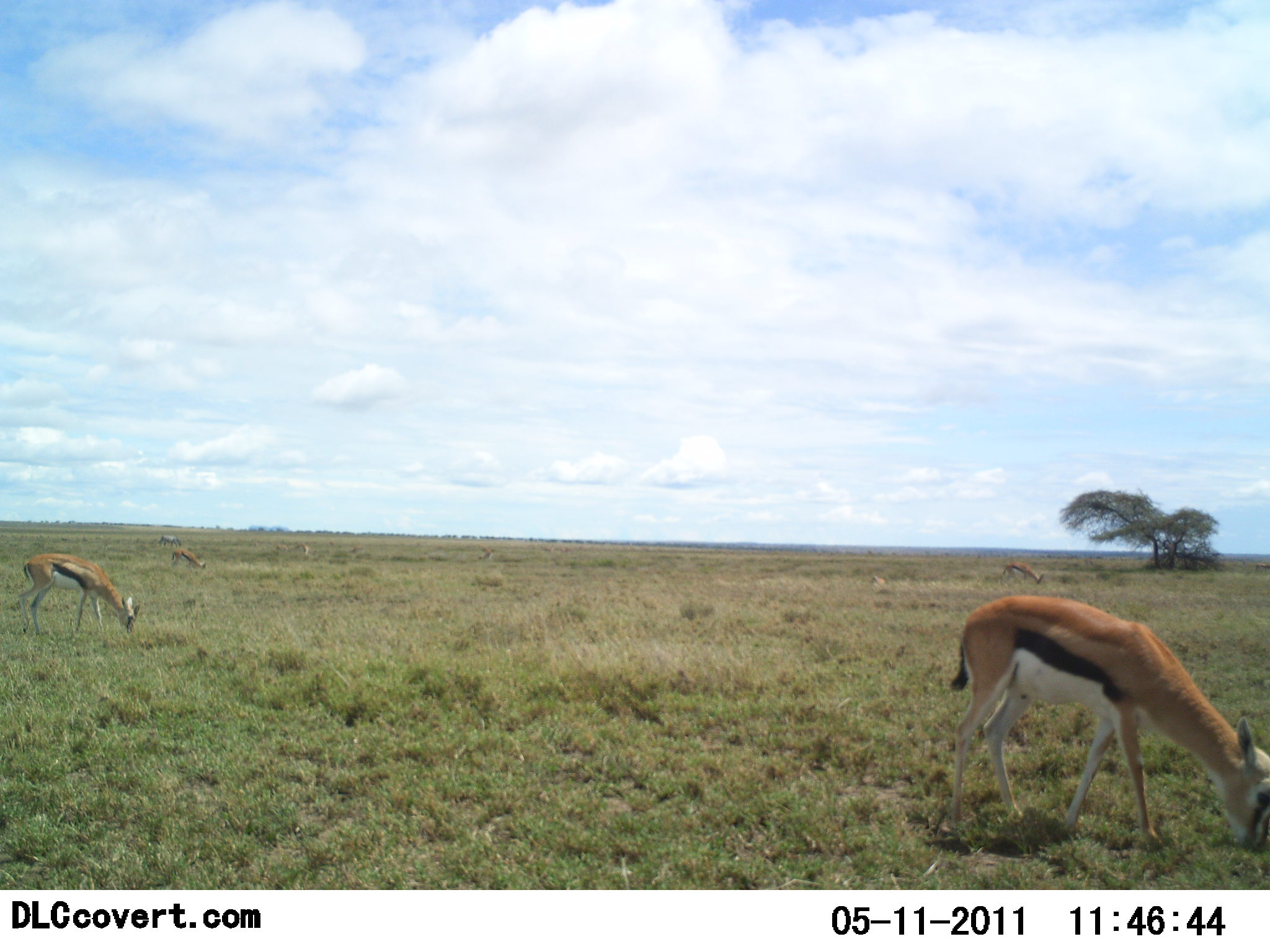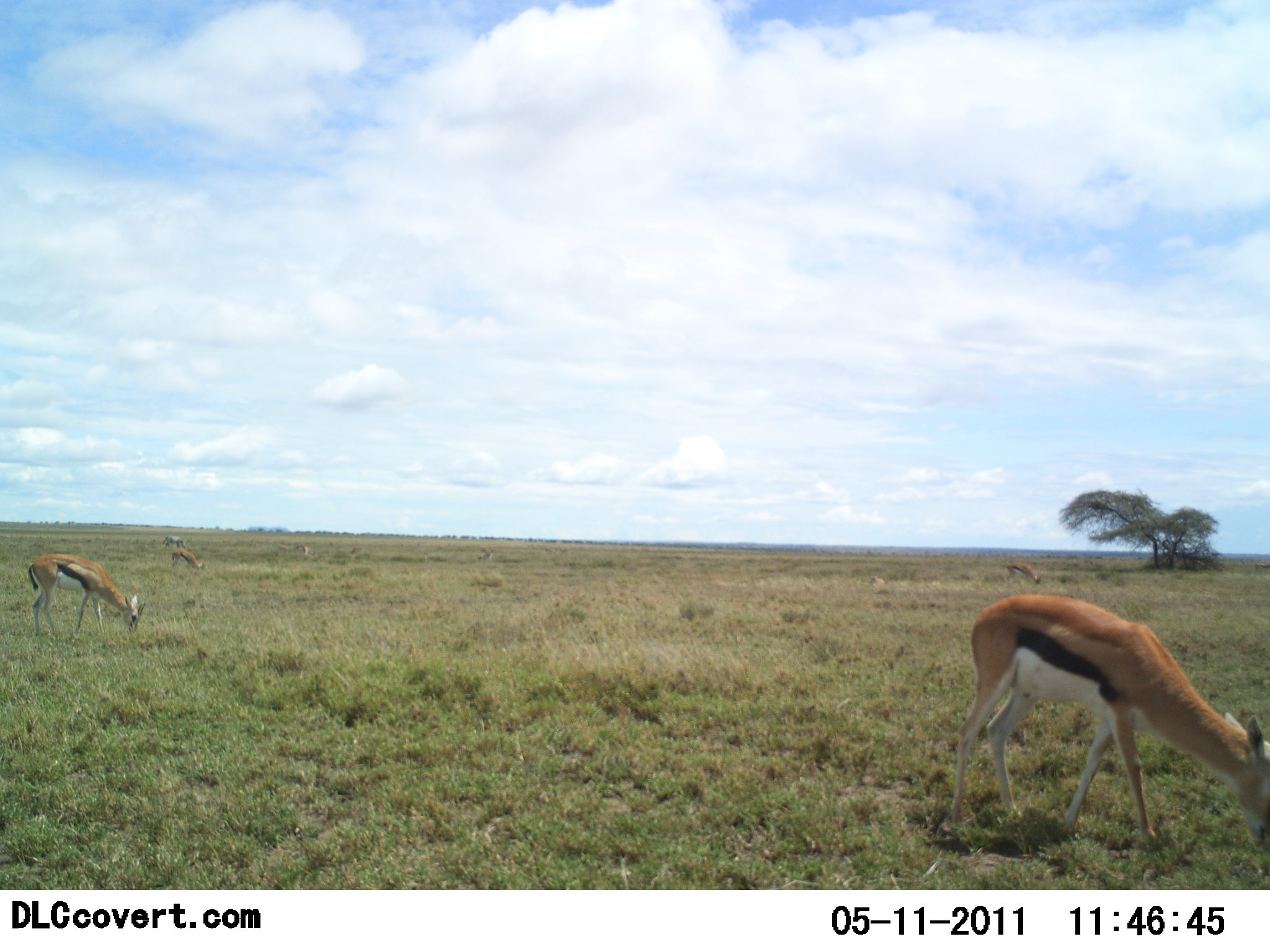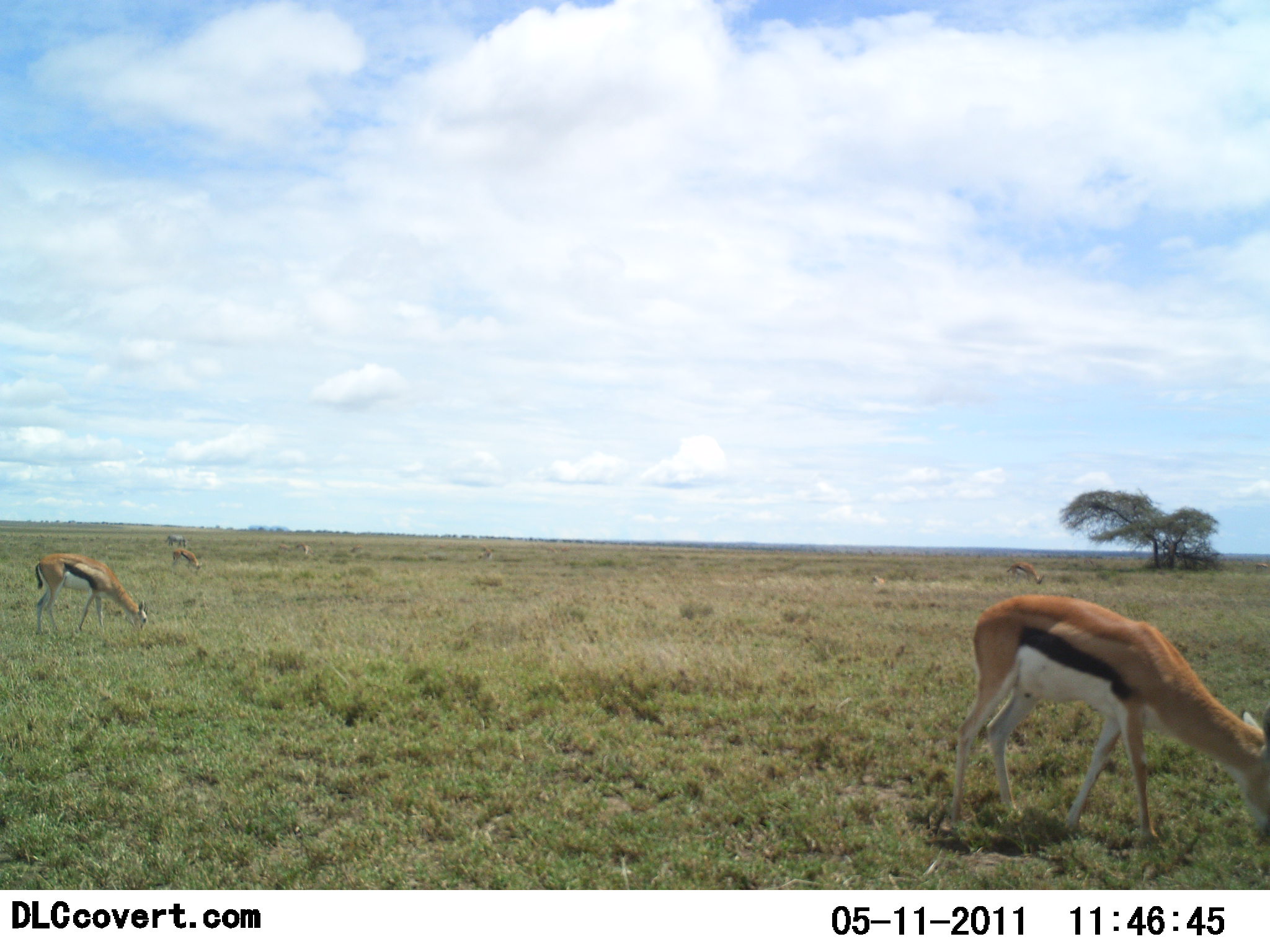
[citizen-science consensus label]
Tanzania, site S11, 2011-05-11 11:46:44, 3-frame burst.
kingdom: Animalia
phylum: Chordata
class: Mammalia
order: Artiodactyla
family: Bovidae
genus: Eudorcas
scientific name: Eudorcas thomsonii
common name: thomson's gazelle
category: gazellethomsons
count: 5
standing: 31%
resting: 0%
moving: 8%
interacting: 0%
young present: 0%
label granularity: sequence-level